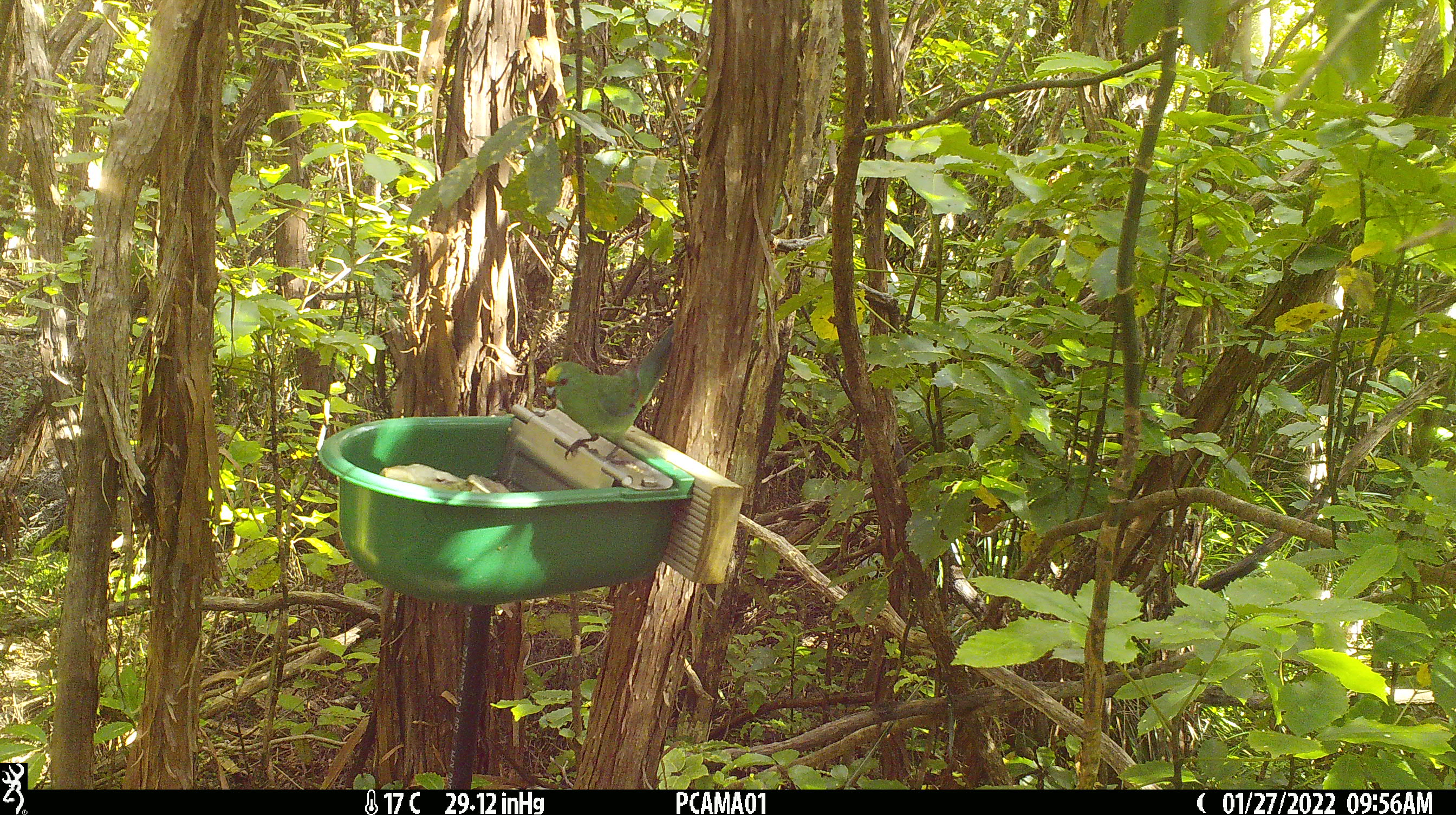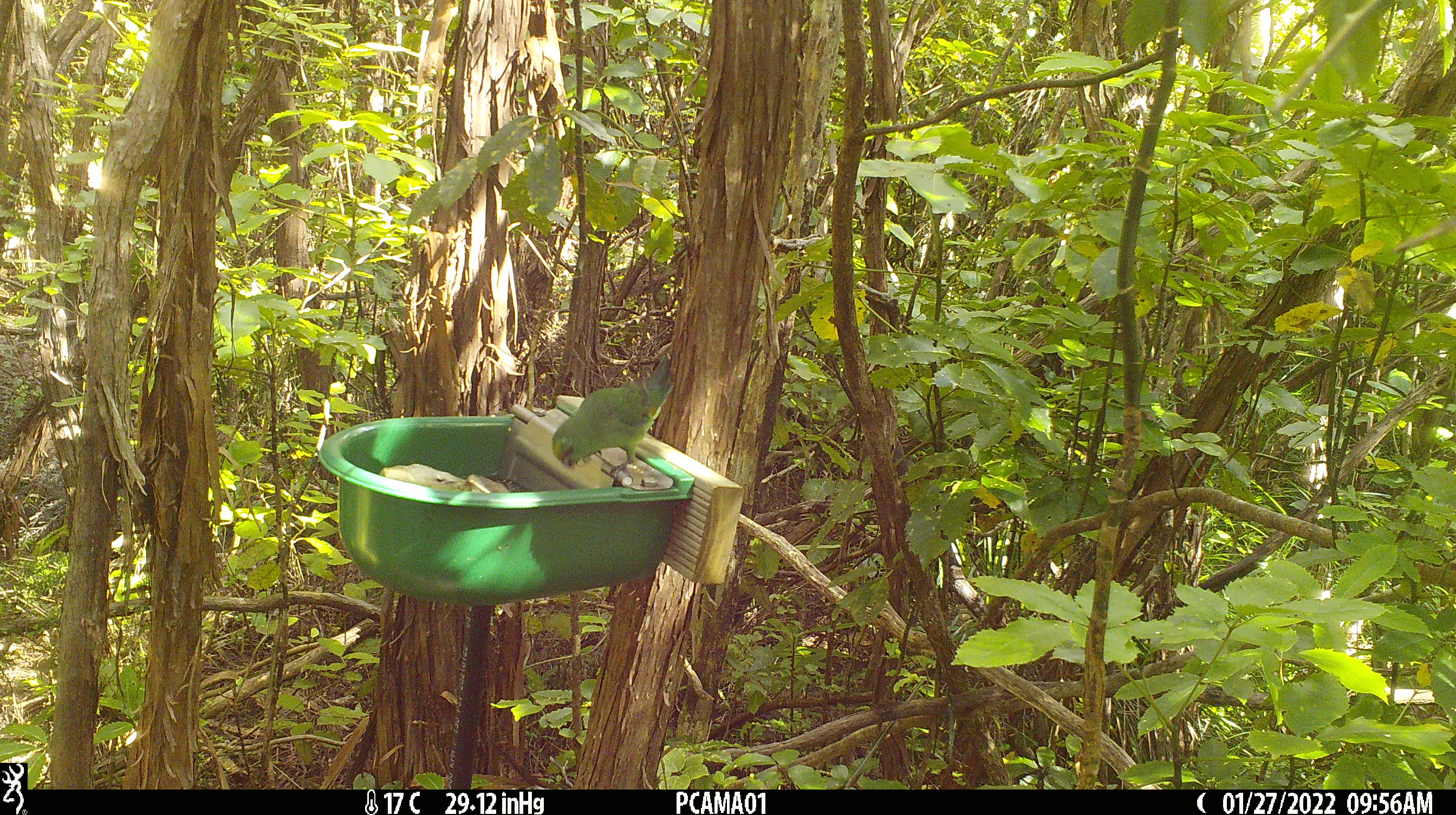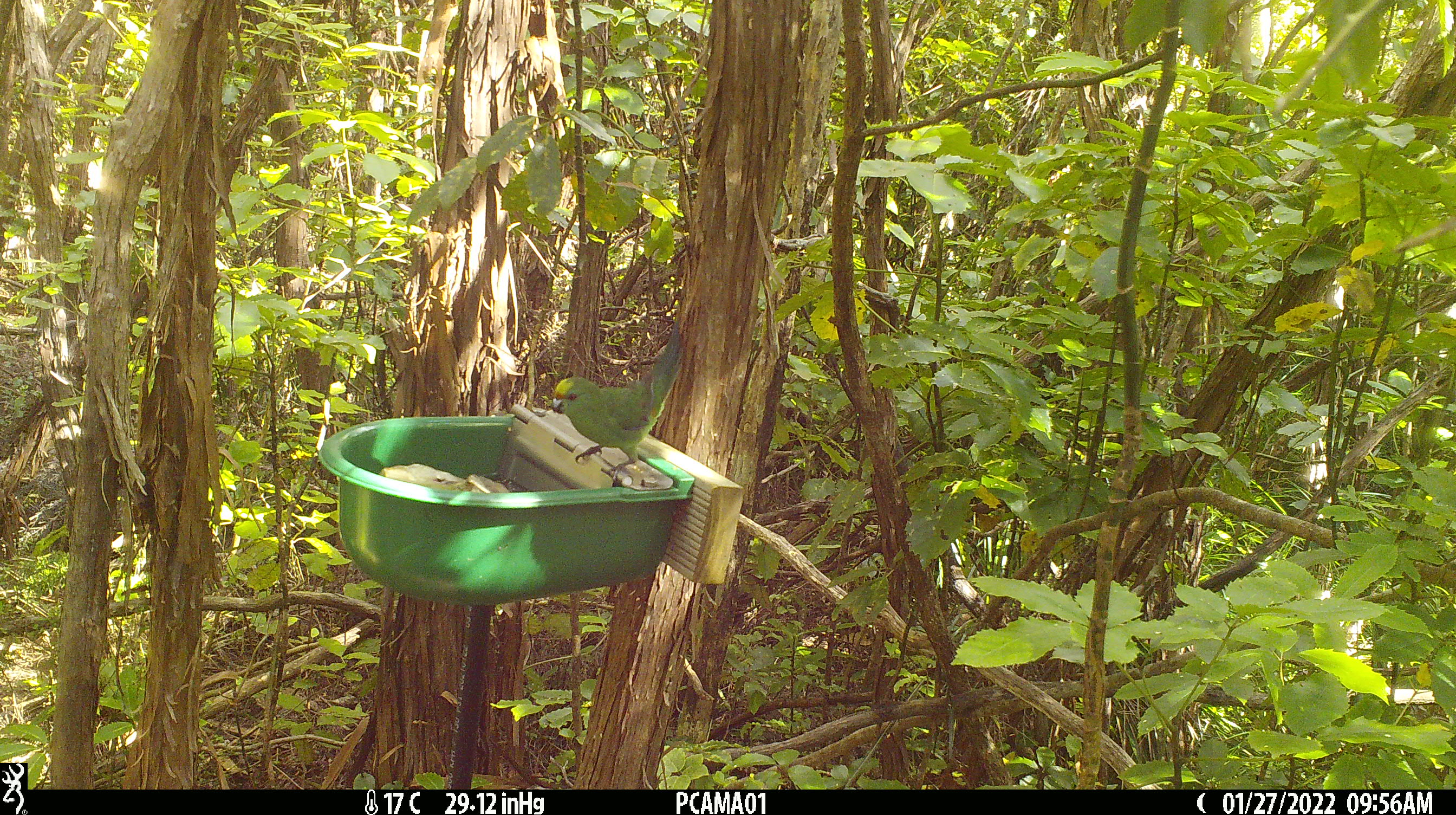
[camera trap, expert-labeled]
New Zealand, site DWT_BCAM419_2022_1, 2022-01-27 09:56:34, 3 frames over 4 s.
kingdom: Animalia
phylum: Chordata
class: Aves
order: Psittaciformes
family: Psittaculidae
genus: Cyanoramphus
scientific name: Cyanoramphus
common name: parakeet